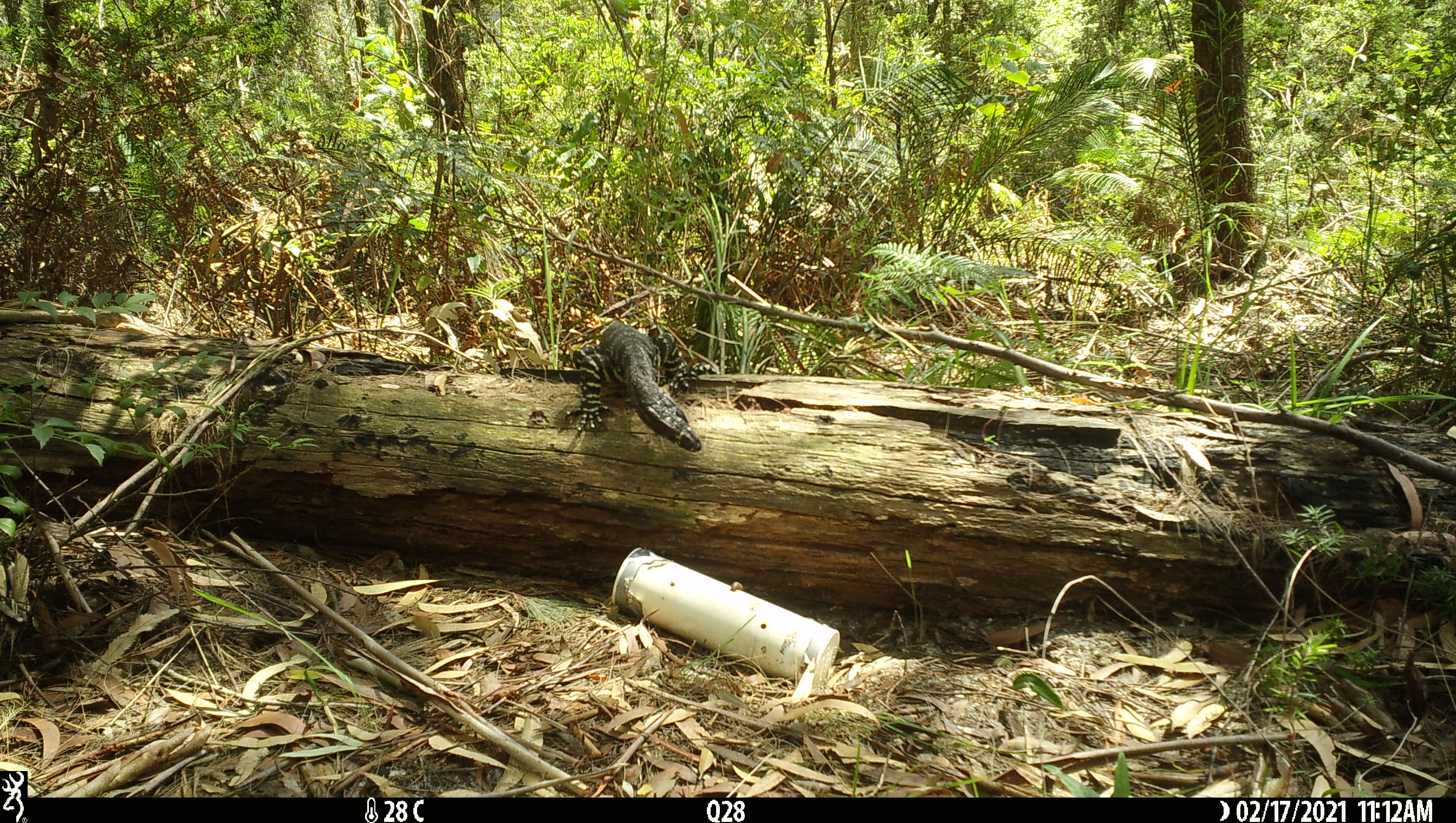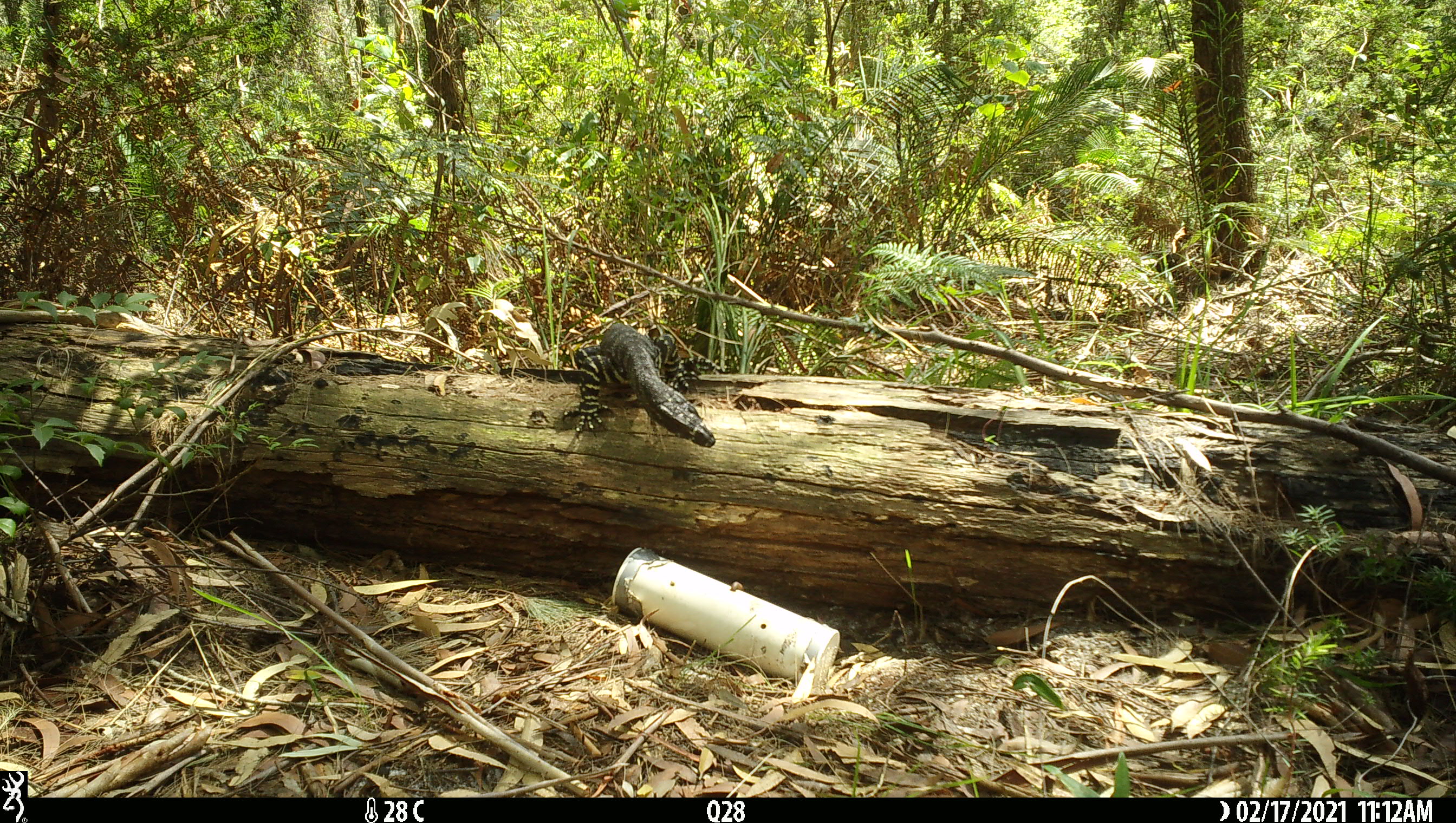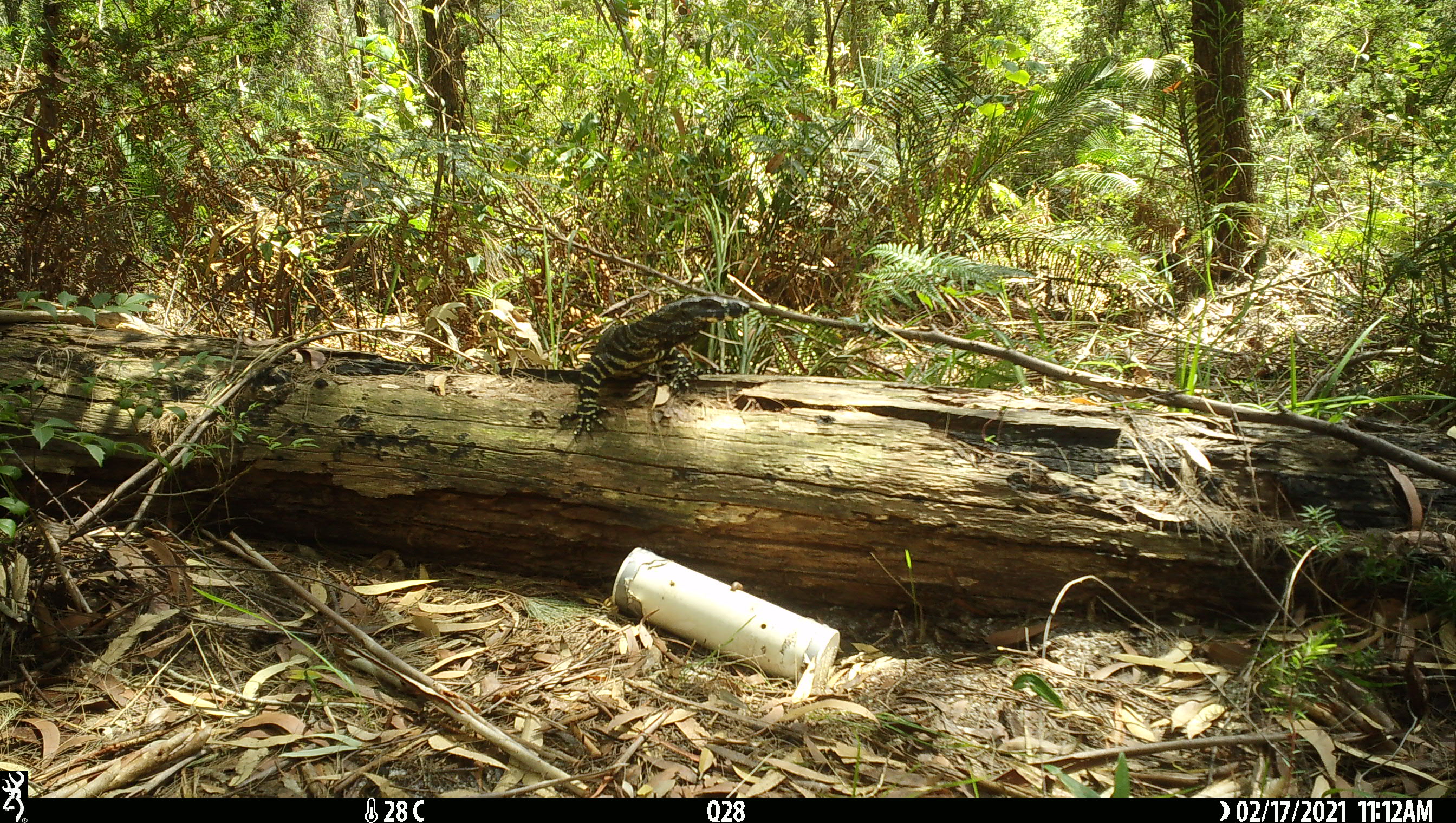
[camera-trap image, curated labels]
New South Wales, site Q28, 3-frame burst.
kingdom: Animalia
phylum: Chordata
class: Reptilia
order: Squamata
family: Varanidae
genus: Varanus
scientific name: Varanus varius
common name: lace monitor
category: goanna